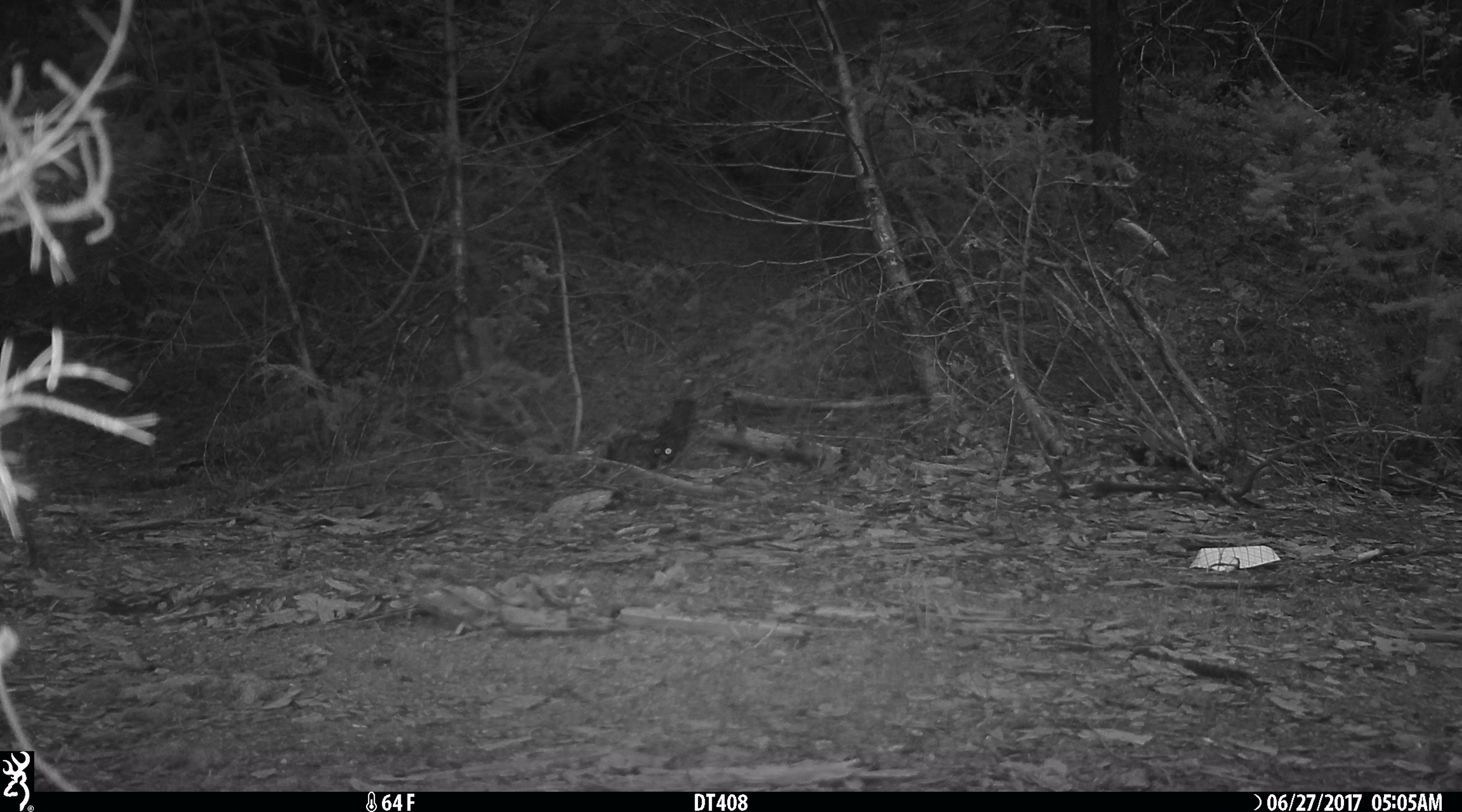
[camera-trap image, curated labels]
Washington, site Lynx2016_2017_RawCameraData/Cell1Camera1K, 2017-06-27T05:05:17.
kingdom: Animalia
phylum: Chordata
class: Mammalia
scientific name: Mammalia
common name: small mammal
Small mammal (Mammalia). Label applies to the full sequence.